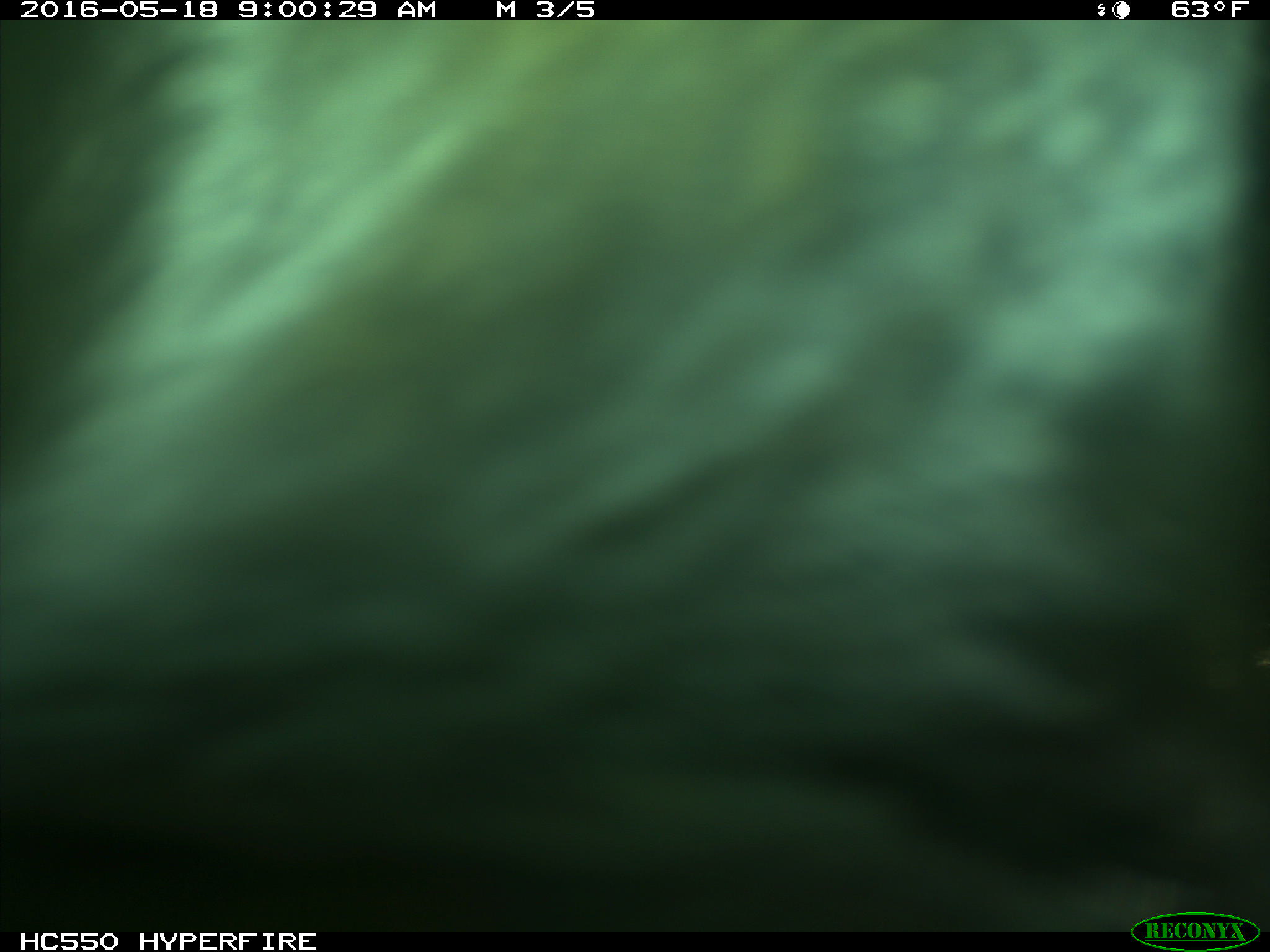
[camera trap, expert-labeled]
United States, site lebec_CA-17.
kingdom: Animalia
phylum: Chordata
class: Mammalia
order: Artiodactyla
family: Bovidae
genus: Bos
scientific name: Bos taurus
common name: domestic cow